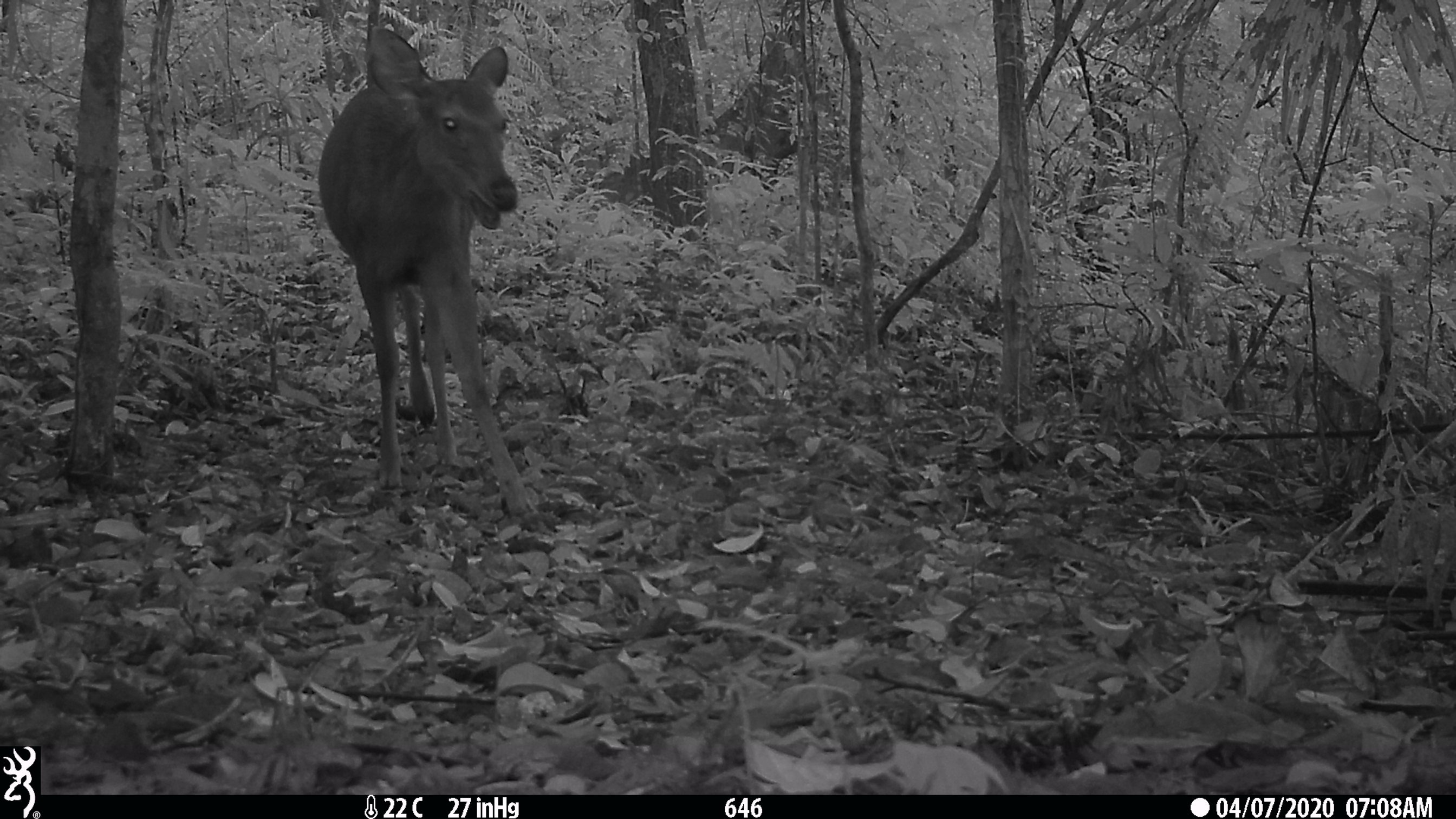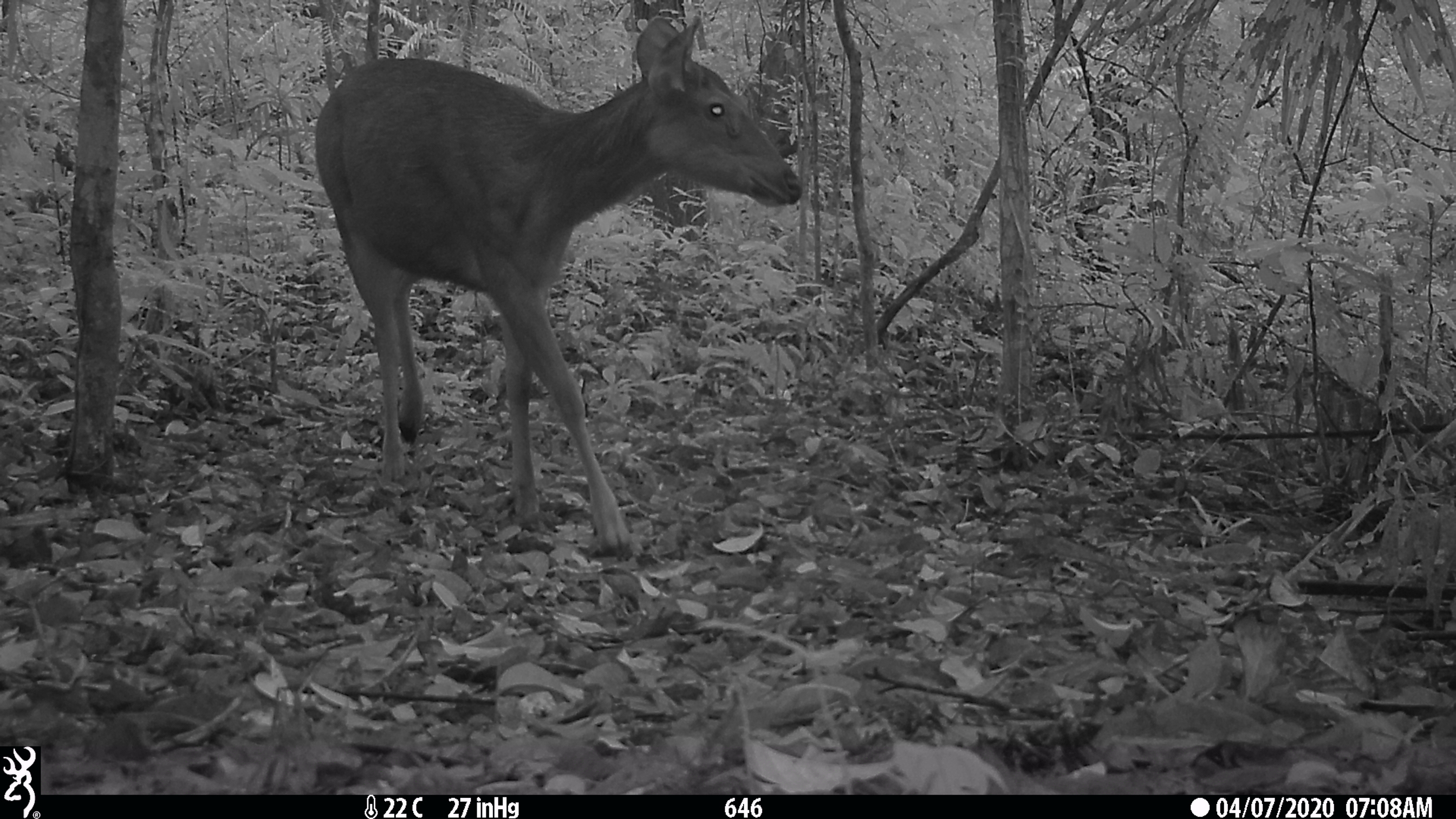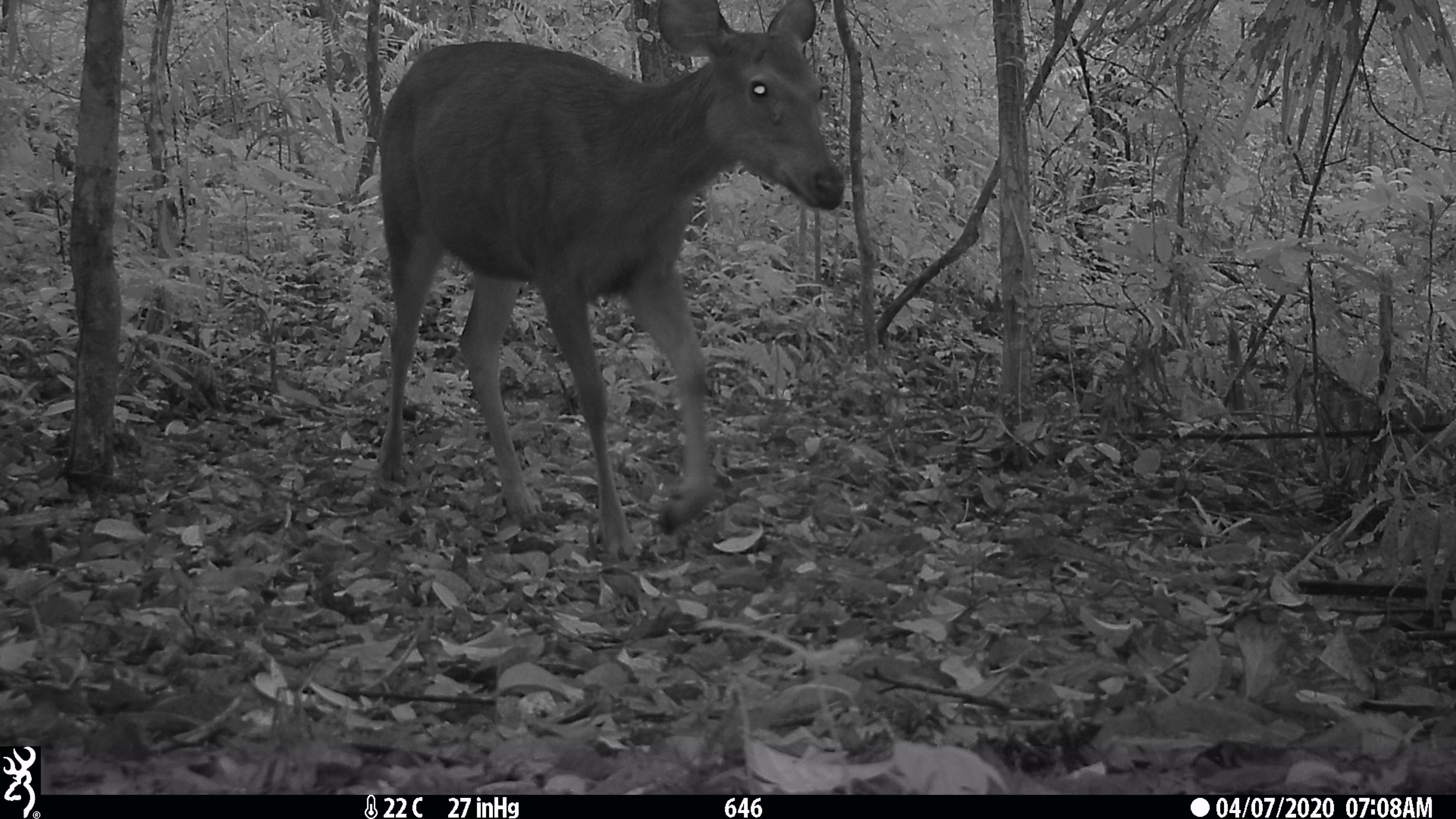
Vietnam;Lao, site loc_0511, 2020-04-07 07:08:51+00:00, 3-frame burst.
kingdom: Animalia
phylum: Chordata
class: Mammalia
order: Artiodactyla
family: Cervidae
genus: Rusa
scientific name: Rusa unicolor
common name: sambar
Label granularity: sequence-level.